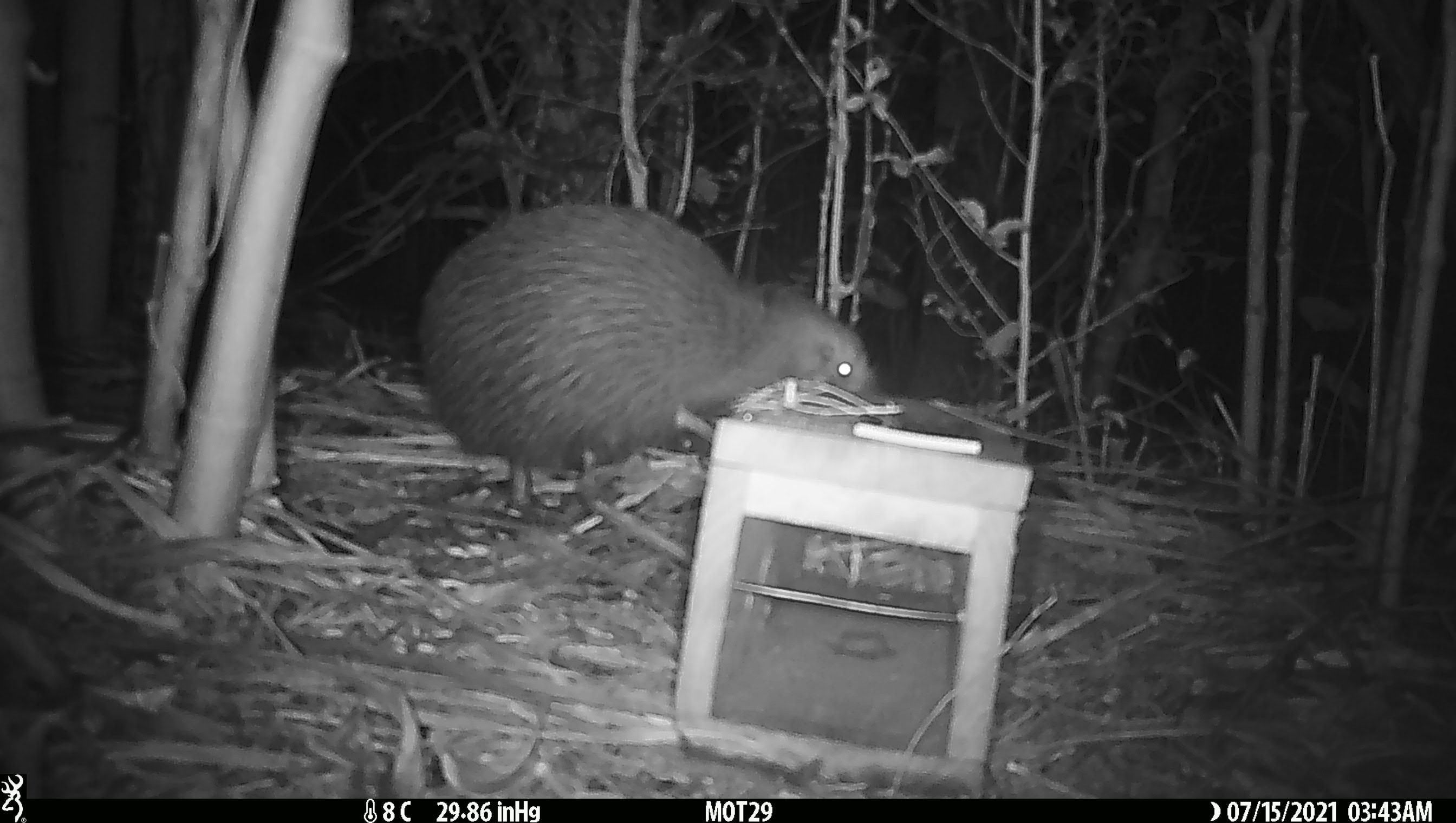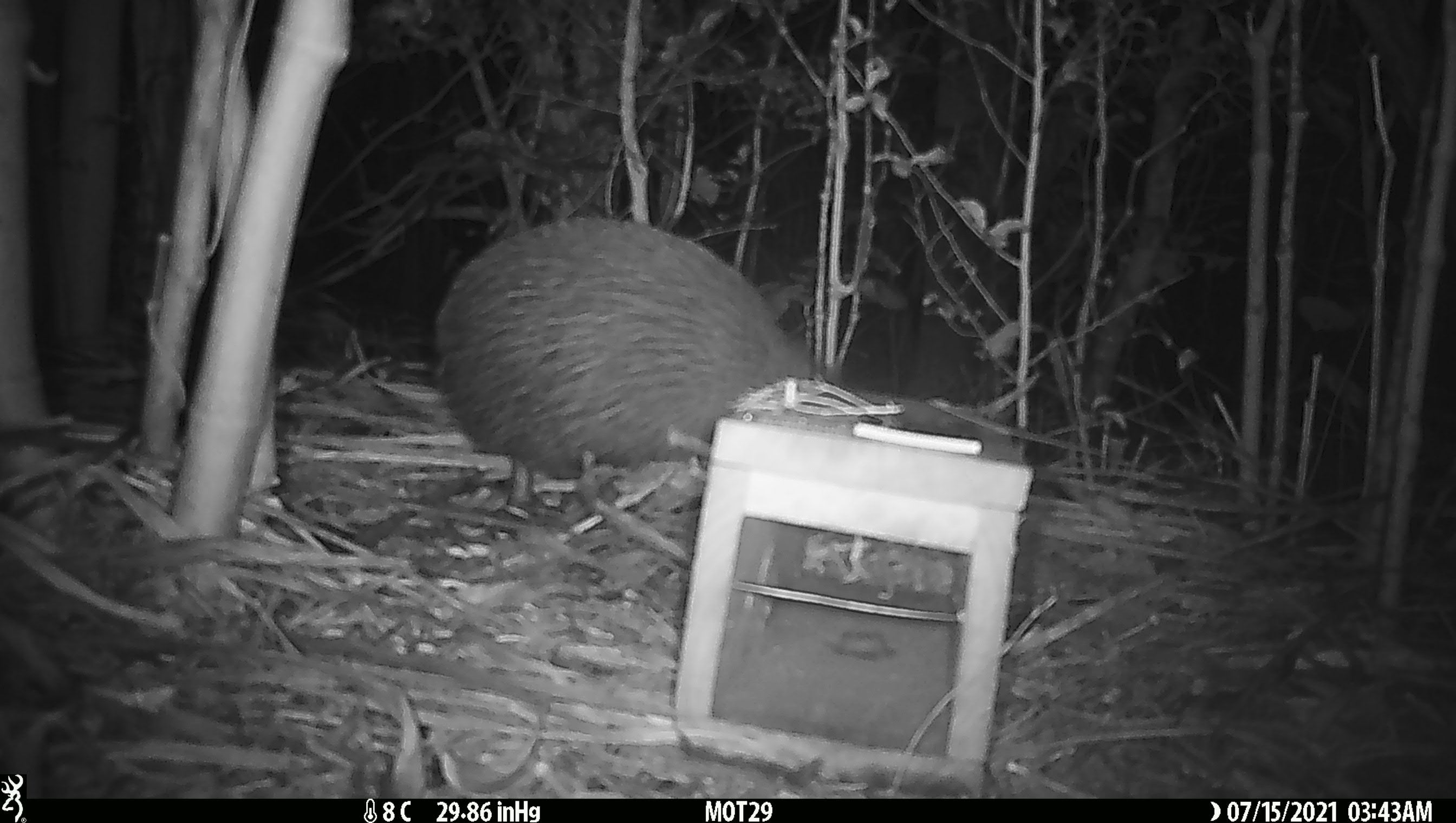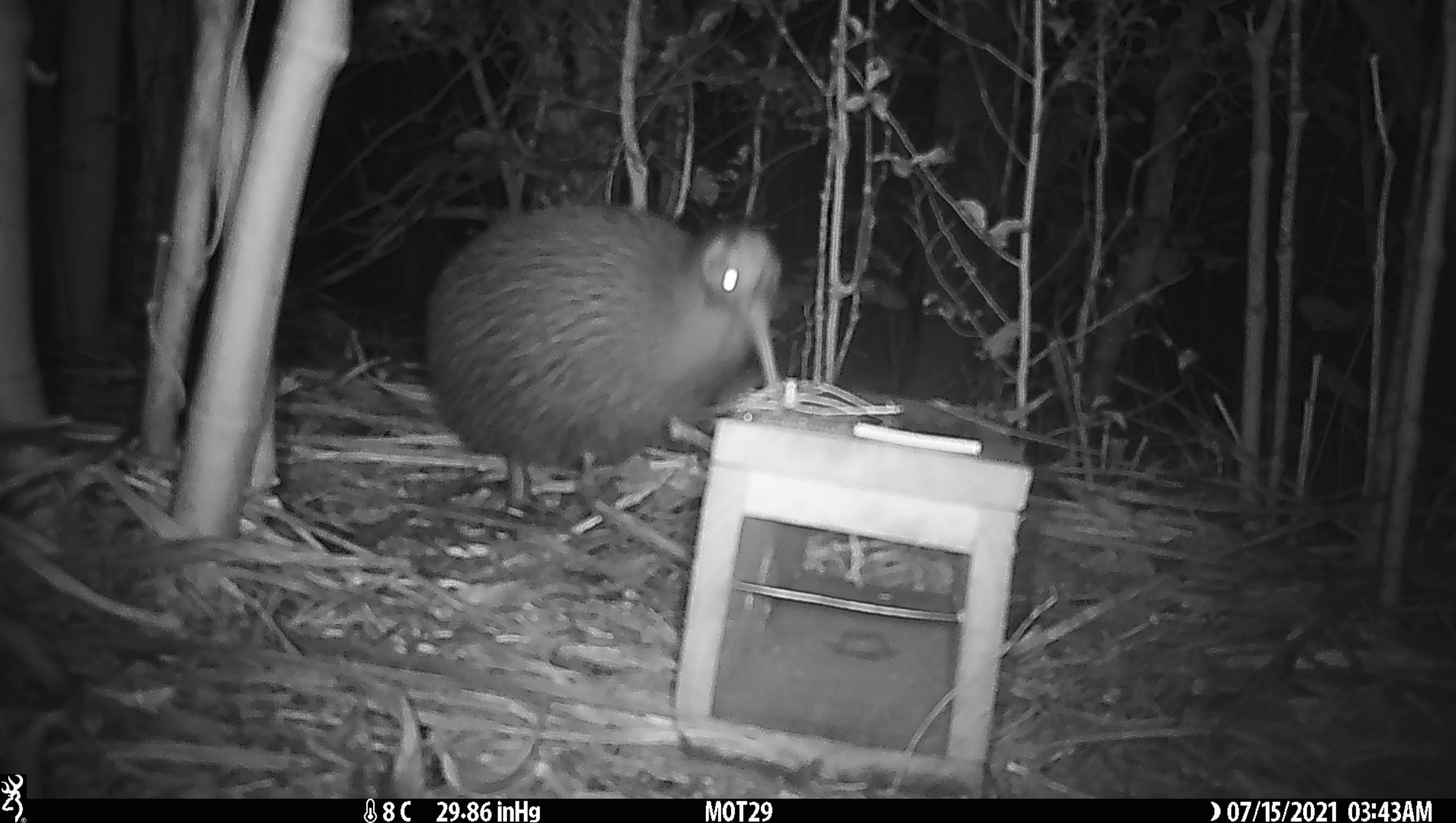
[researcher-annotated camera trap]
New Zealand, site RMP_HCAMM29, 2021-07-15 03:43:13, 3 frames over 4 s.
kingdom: Animalia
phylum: Chordata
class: Aves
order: Apterygiformes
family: Apterygidae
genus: Apteryx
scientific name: Apteryx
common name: kiwi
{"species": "kiwi (Apteryx)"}